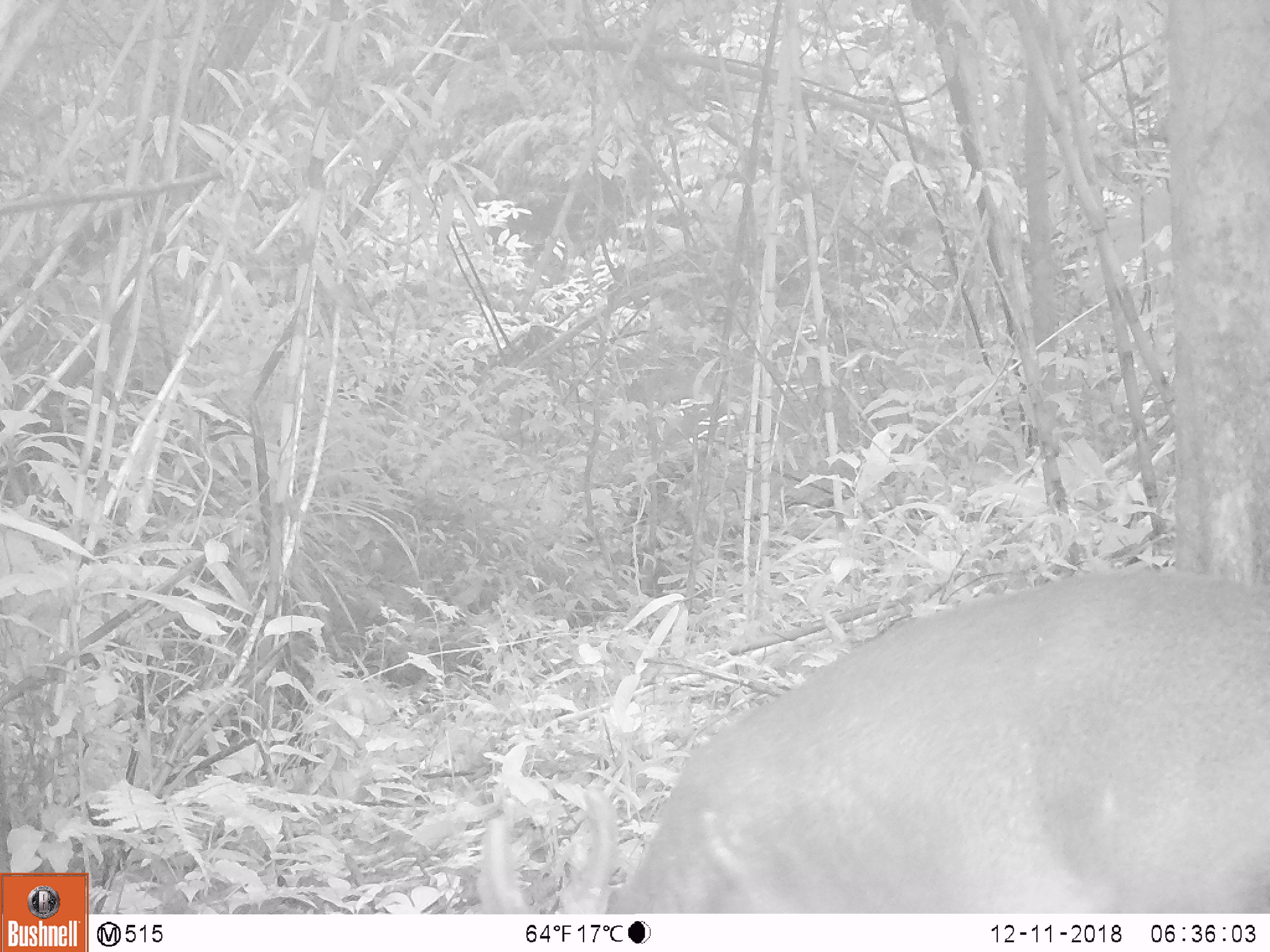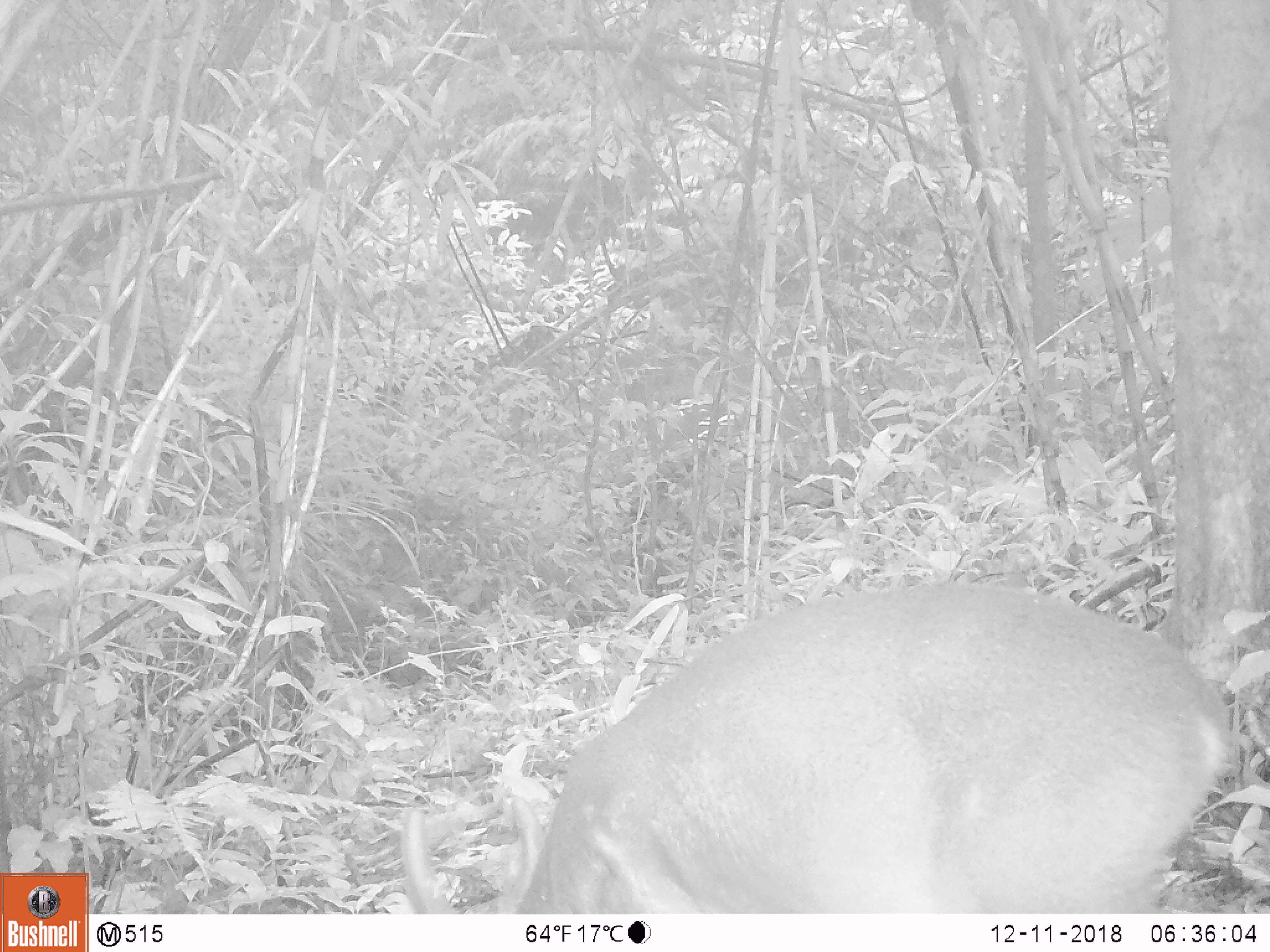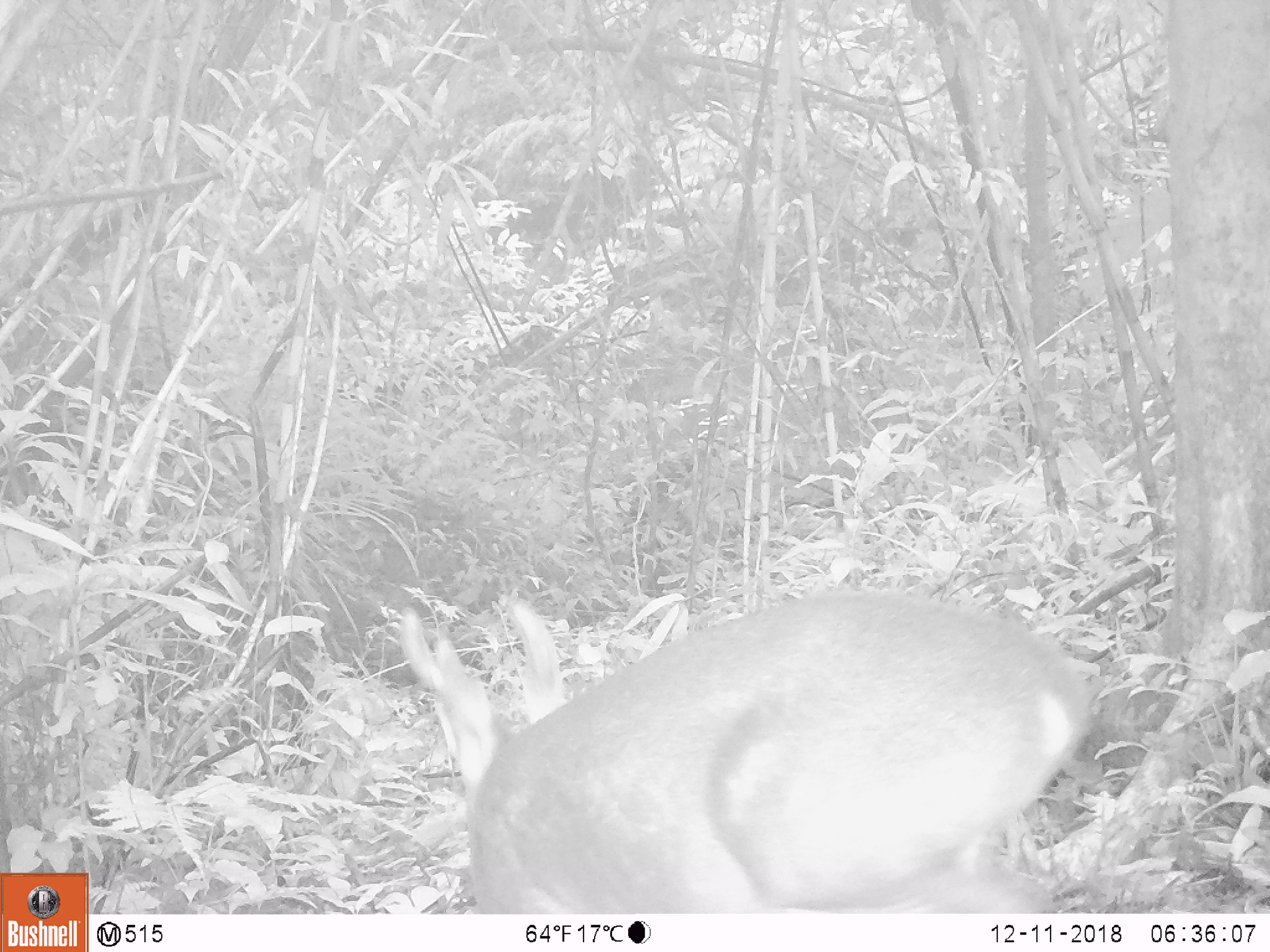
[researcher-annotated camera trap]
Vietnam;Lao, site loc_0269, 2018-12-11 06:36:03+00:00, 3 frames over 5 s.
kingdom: Animalia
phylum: Chordata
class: Mammalia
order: Artiodactyla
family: Cervidae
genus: Muntiacus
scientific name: Muntiacus vuquangensis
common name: large-antlered muntjac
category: large antlered muntjac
Large antlered muntjac (large-antlered muntjac) (Muntiacus vuquangensis). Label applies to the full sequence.